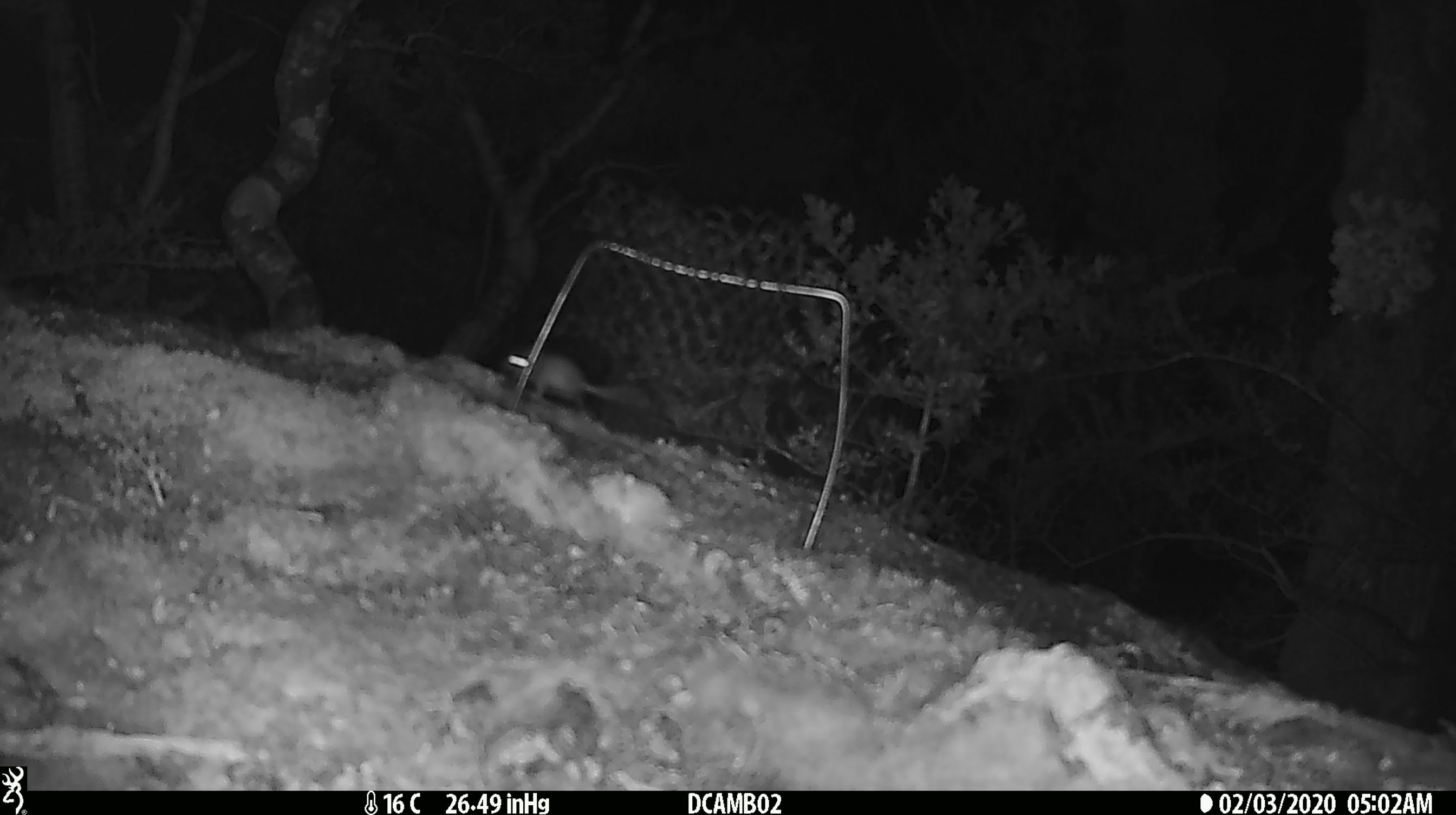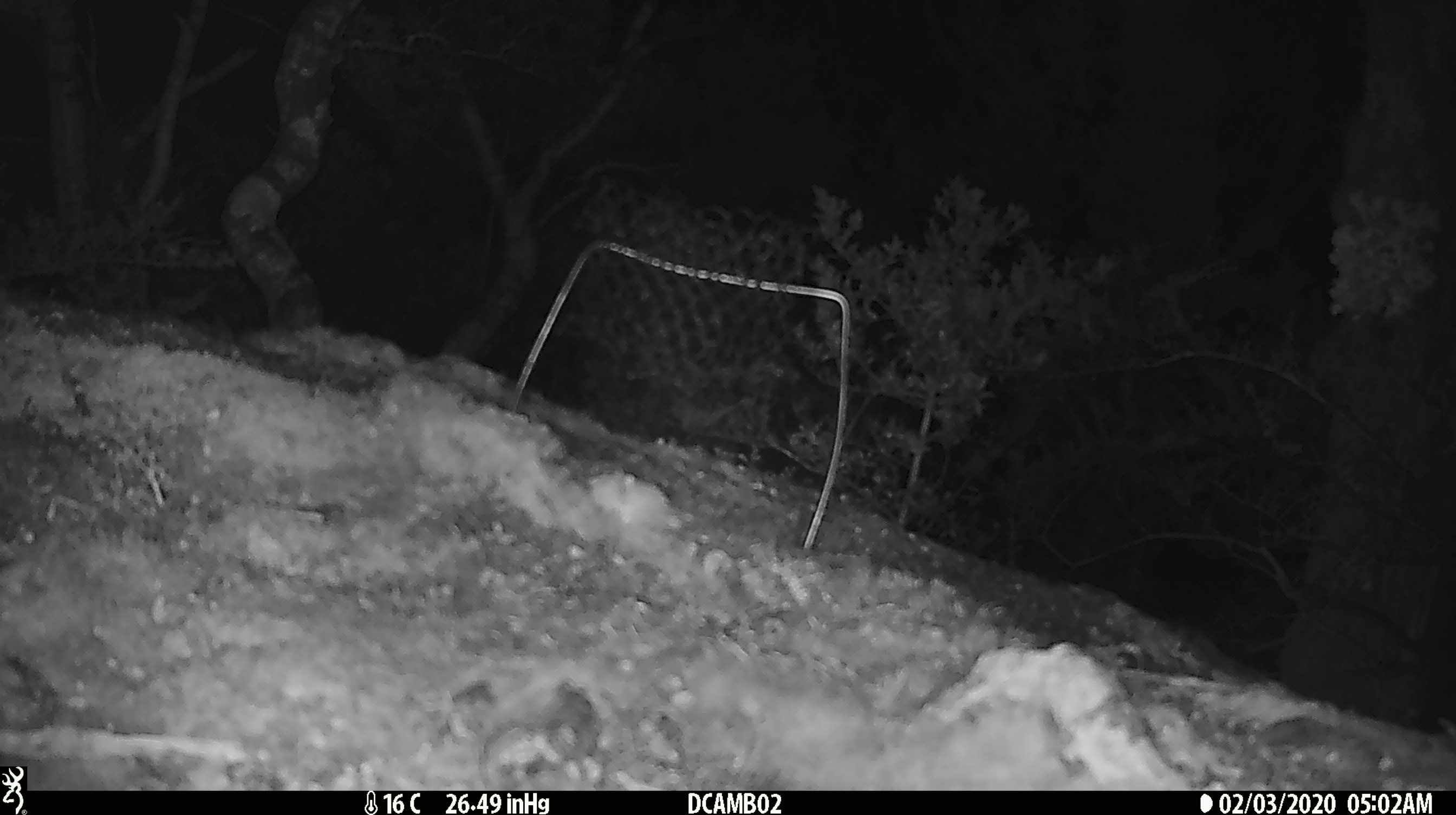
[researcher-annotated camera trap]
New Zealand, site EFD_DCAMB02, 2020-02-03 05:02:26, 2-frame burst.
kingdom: Animalia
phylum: Chordata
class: Mammalia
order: Rodentia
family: Muridae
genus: Mus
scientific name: Mus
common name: mouse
Mouse (Mus).